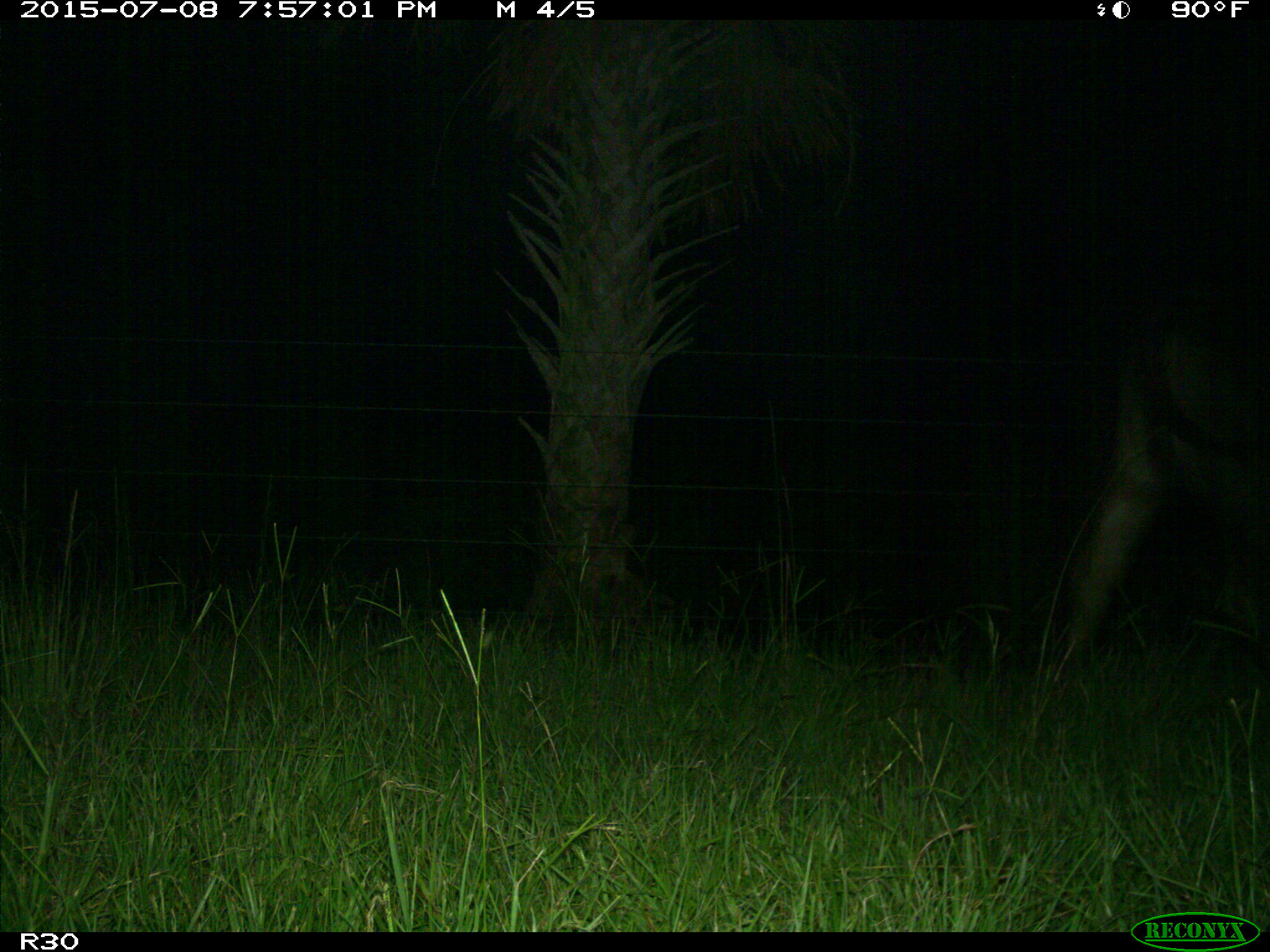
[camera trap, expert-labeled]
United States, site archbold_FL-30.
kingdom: Animalia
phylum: Chordata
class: Mammalia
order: Artiodactyla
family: Bovidae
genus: Bos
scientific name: Bos taurus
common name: domestic cow